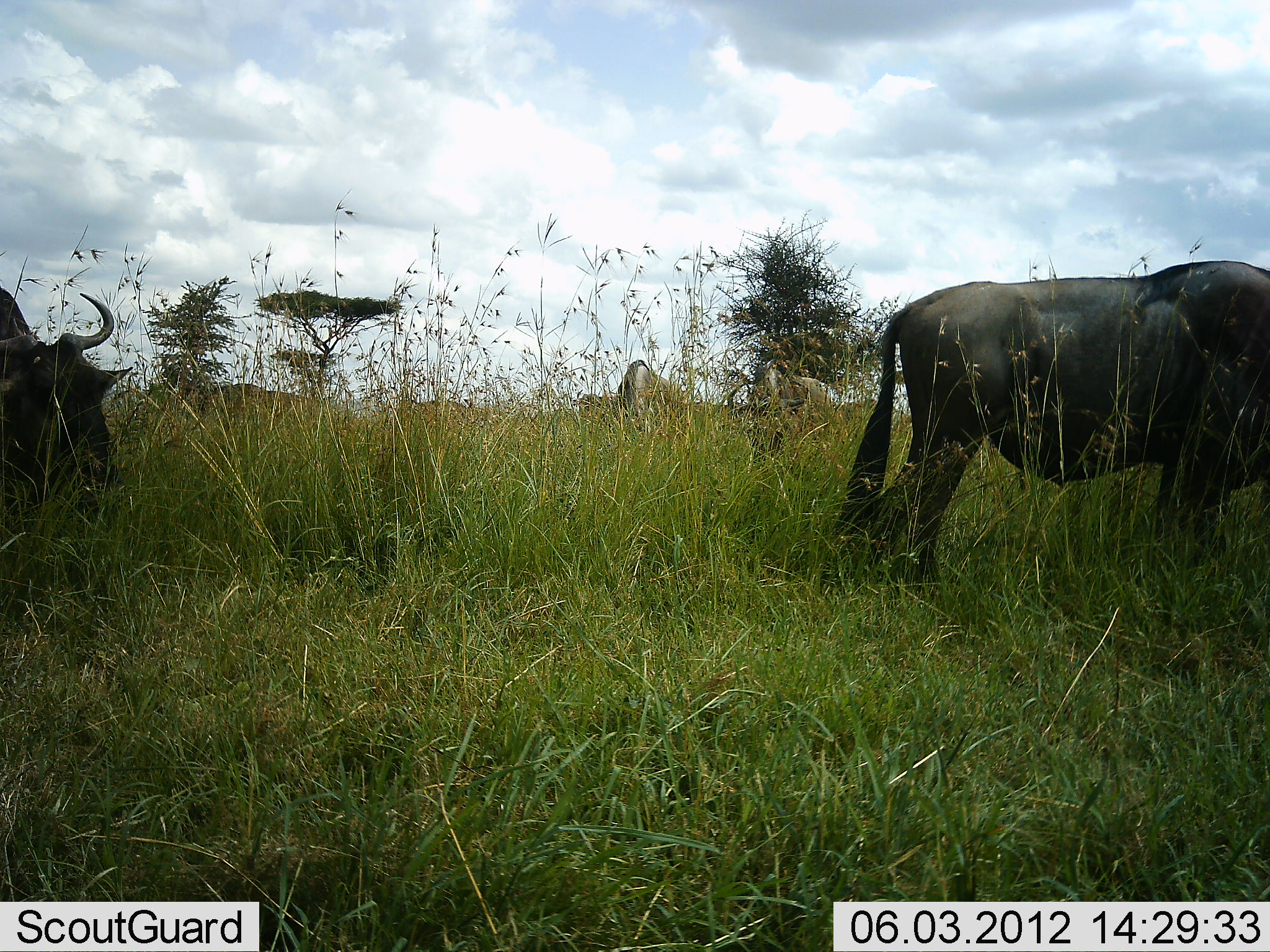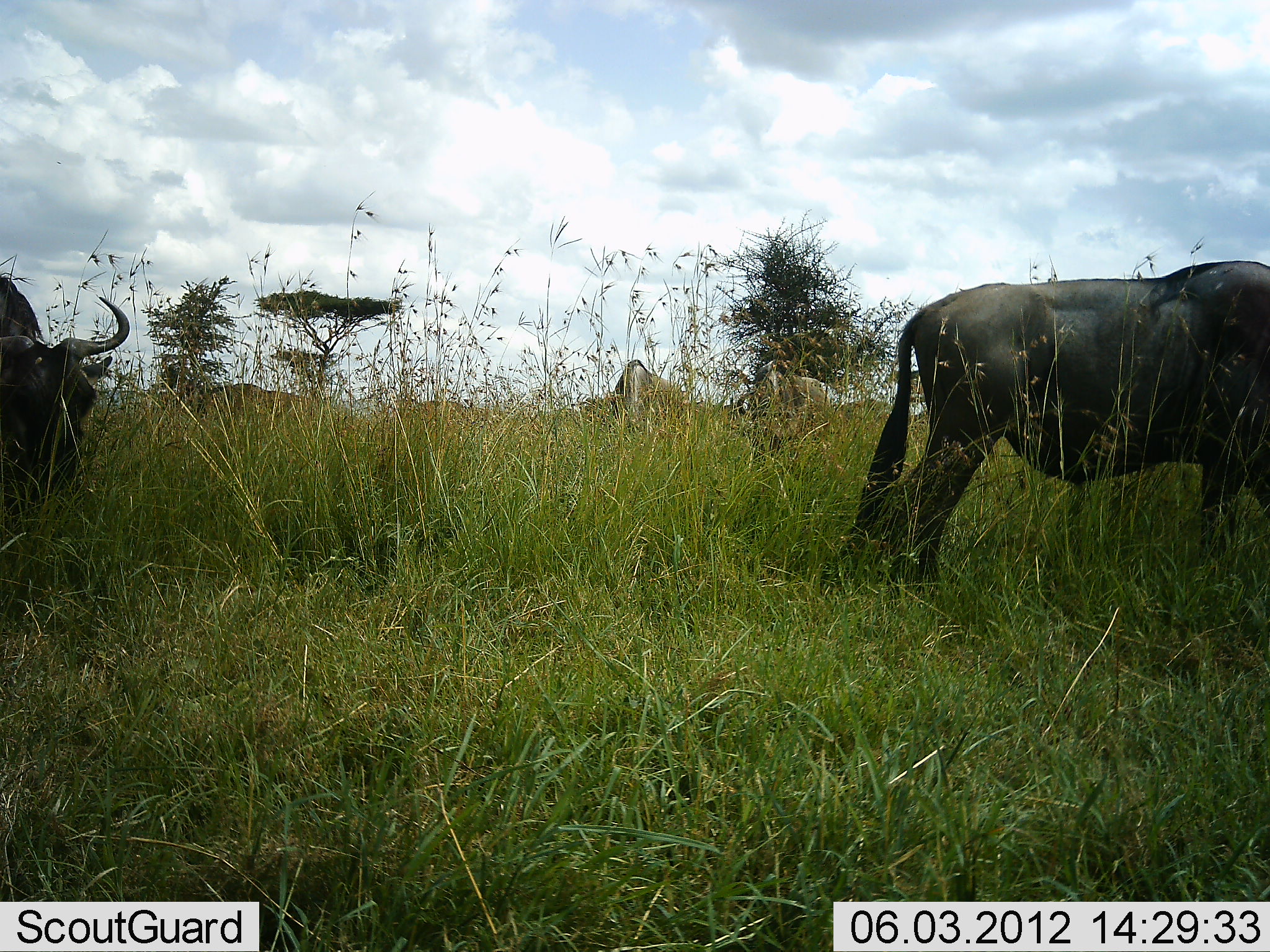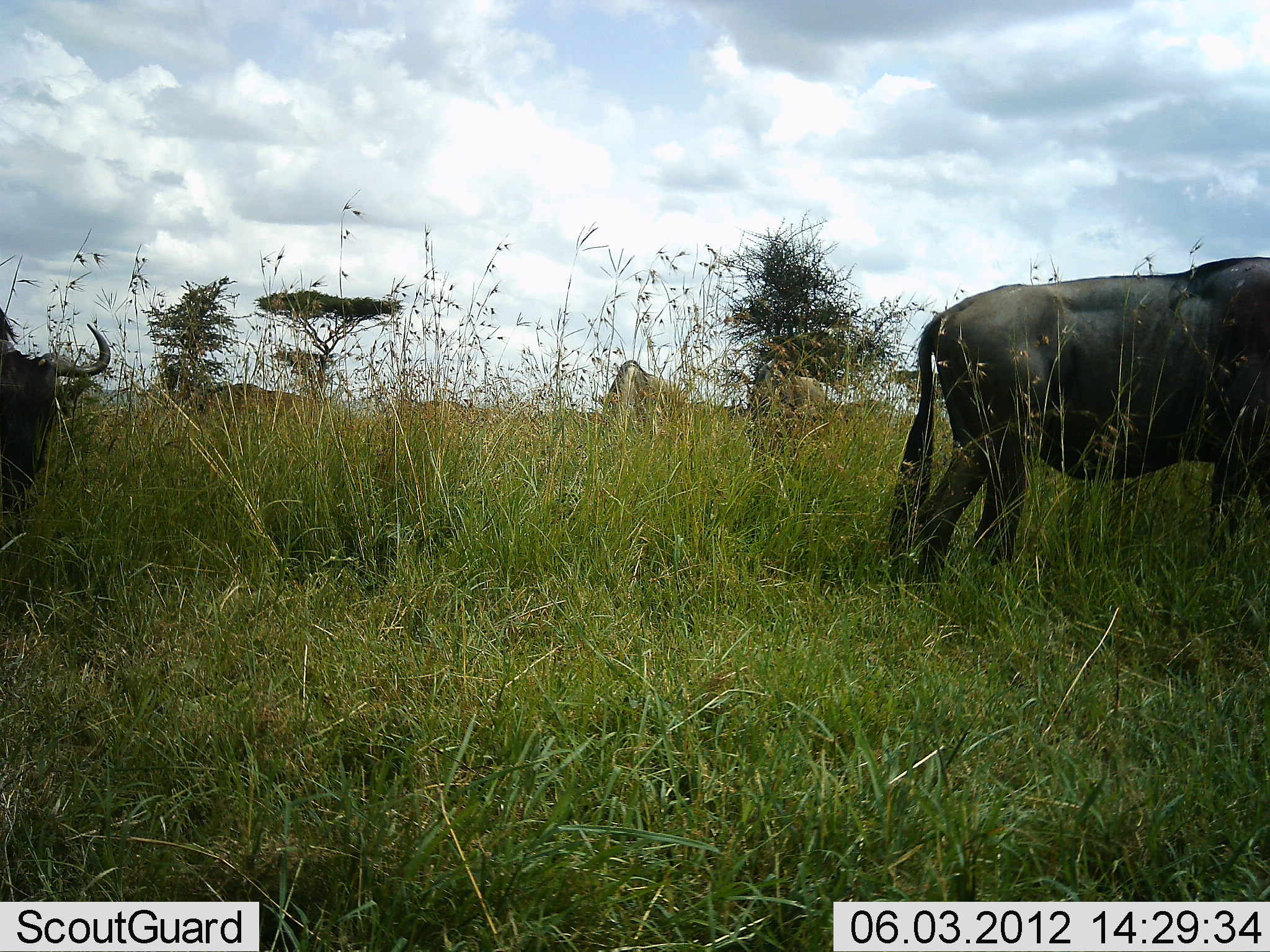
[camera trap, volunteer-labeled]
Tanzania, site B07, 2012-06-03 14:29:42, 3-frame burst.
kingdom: Animalia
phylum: Chordata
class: Mammalia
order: Artiodactyla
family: Bovidae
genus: Connochaetes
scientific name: Connochaetes taurinus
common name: blue wildebeest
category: wildebeest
Wildebeest (blue wildebeest) (Connochaetes taurinus), count 5. Behavior (volunteer vote fractions): standing 20%, resting 0%, moving 10%, interacting 0%. Young present (vote fraction): 0%. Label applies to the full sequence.